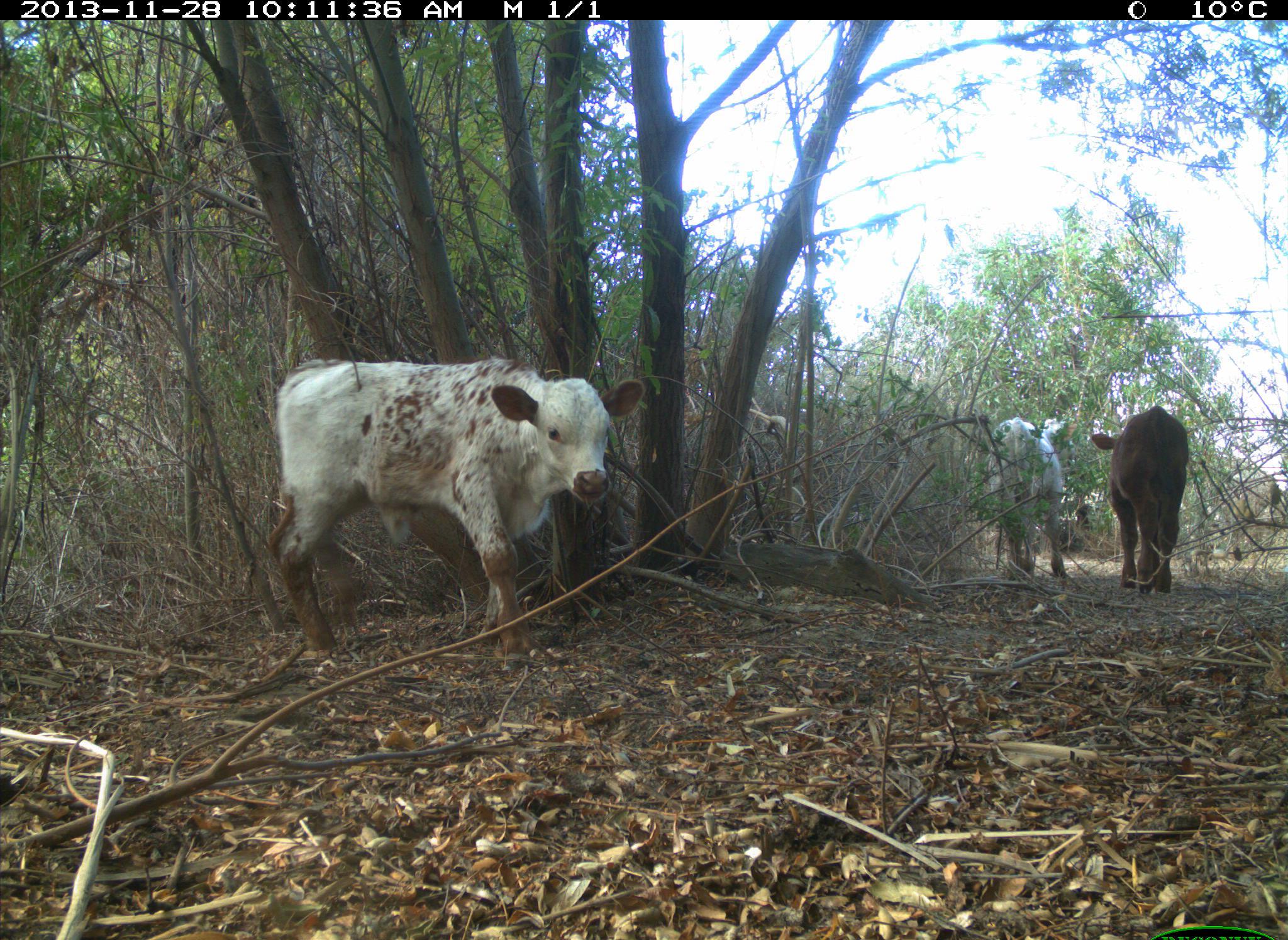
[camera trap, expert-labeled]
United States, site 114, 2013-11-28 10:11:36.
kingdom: Animalia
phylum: Chordata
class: Mammalia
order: Artiodactyla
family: Bovidae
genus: Bos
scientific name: Bos taurus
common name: cow